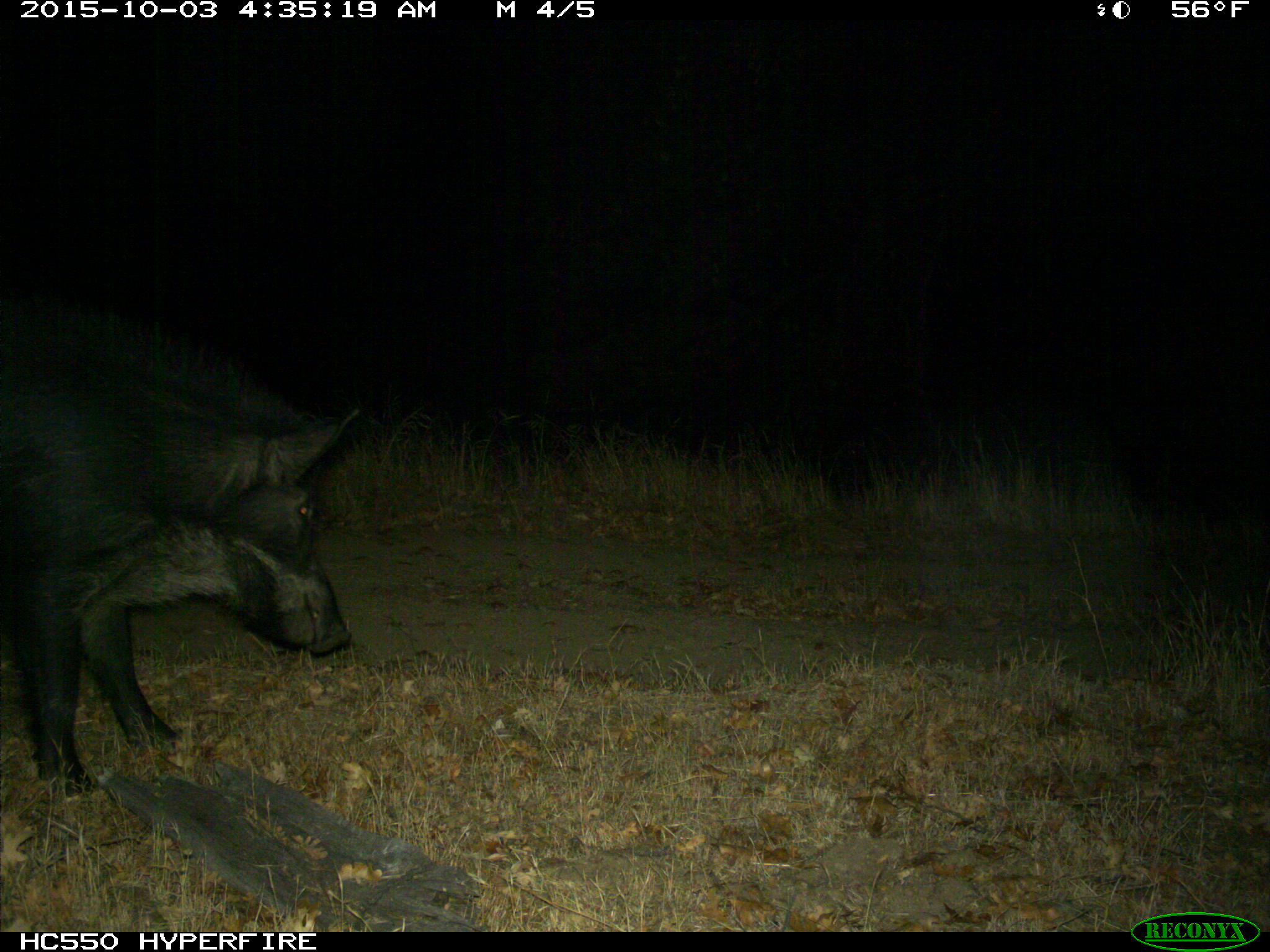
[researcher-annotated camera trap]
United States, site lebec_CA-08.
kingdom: Animalia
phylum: Chordata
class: Mammalia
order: Artiodactyla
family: Suidae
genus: Sus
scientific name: Sus scrofa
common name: wild boar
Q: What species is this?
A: Sus scrofa (wild boar).